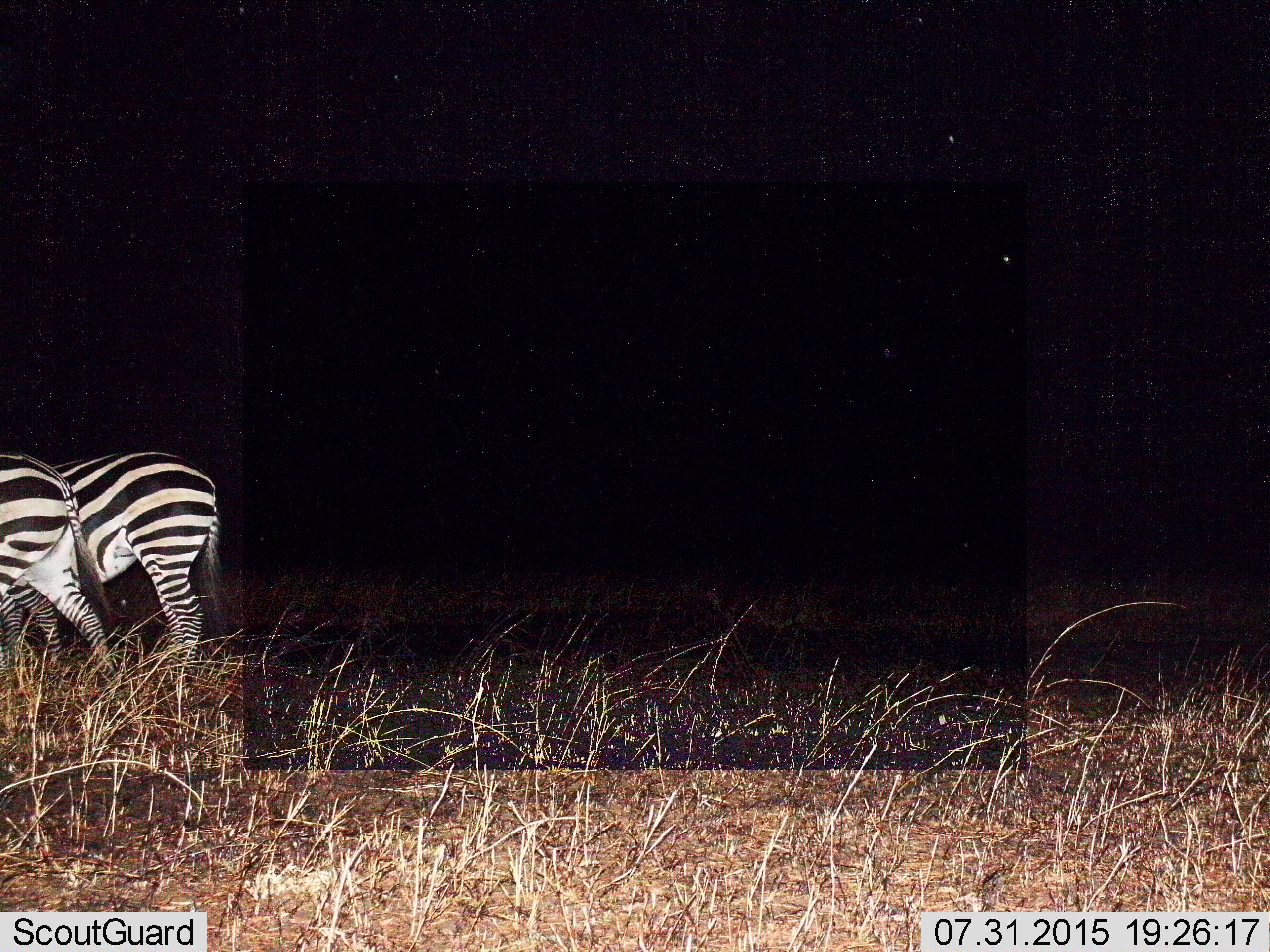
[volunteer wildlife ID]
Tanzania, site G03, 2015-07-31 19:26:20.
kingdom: Animalia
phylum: Chordata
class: Mammalia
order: Perissodactyla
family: Equidae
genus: Equus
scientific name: Equus quagga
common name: plains zebra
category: zebra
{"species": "zebra (plains zebra) (Equus quagga)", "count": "2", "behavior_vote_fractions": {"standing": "41%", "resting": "0%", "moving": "59%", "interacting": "0%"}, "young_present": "0%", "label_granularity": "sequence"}